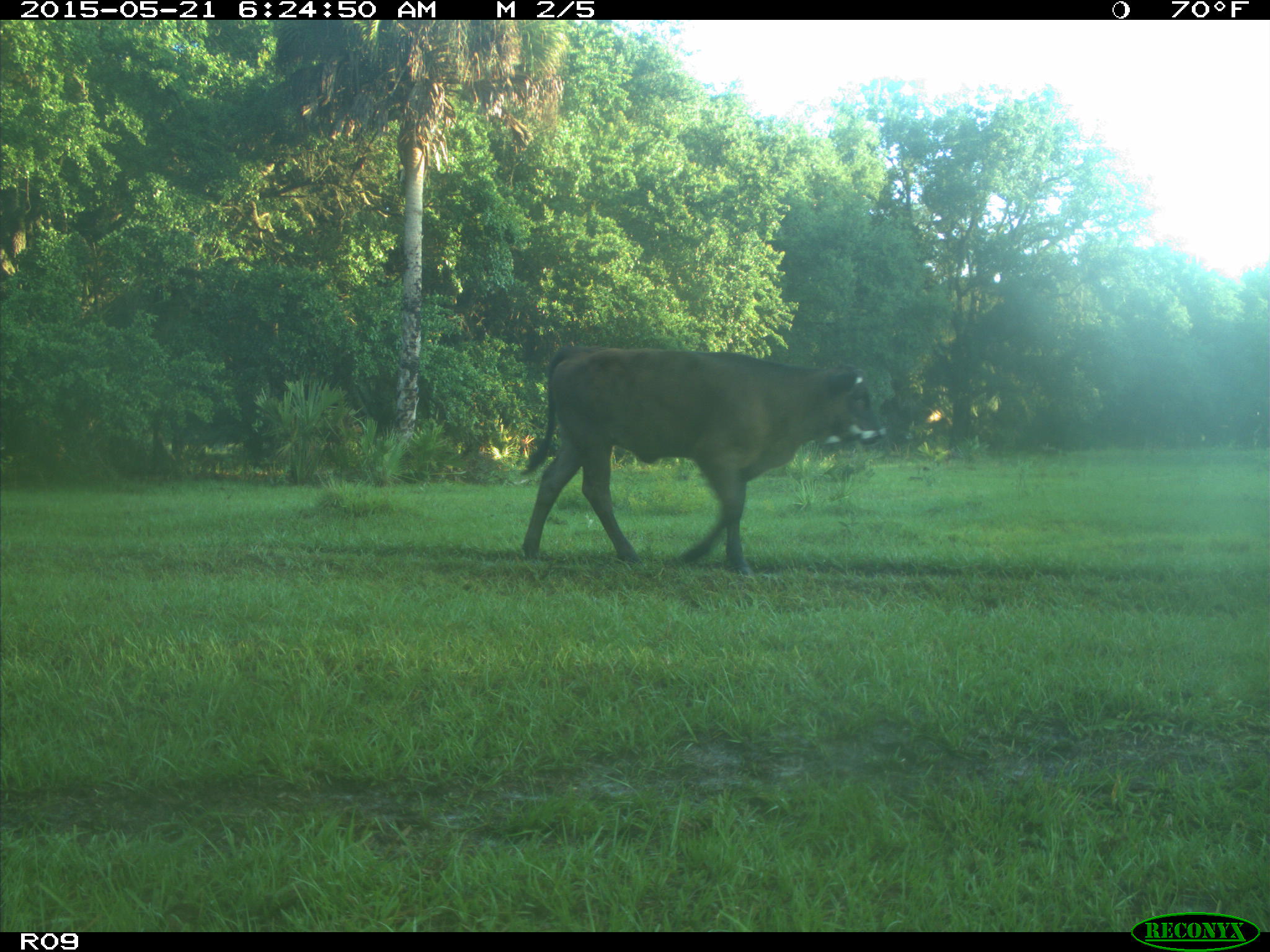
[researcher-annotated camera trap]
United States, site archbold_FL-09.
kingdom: Animalia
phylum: Chordata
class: Mammalia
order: Artiodactyla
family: Bovidae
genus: Bos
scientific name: Bos taurus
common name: domestic cow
Bos taurus (domestic cow).